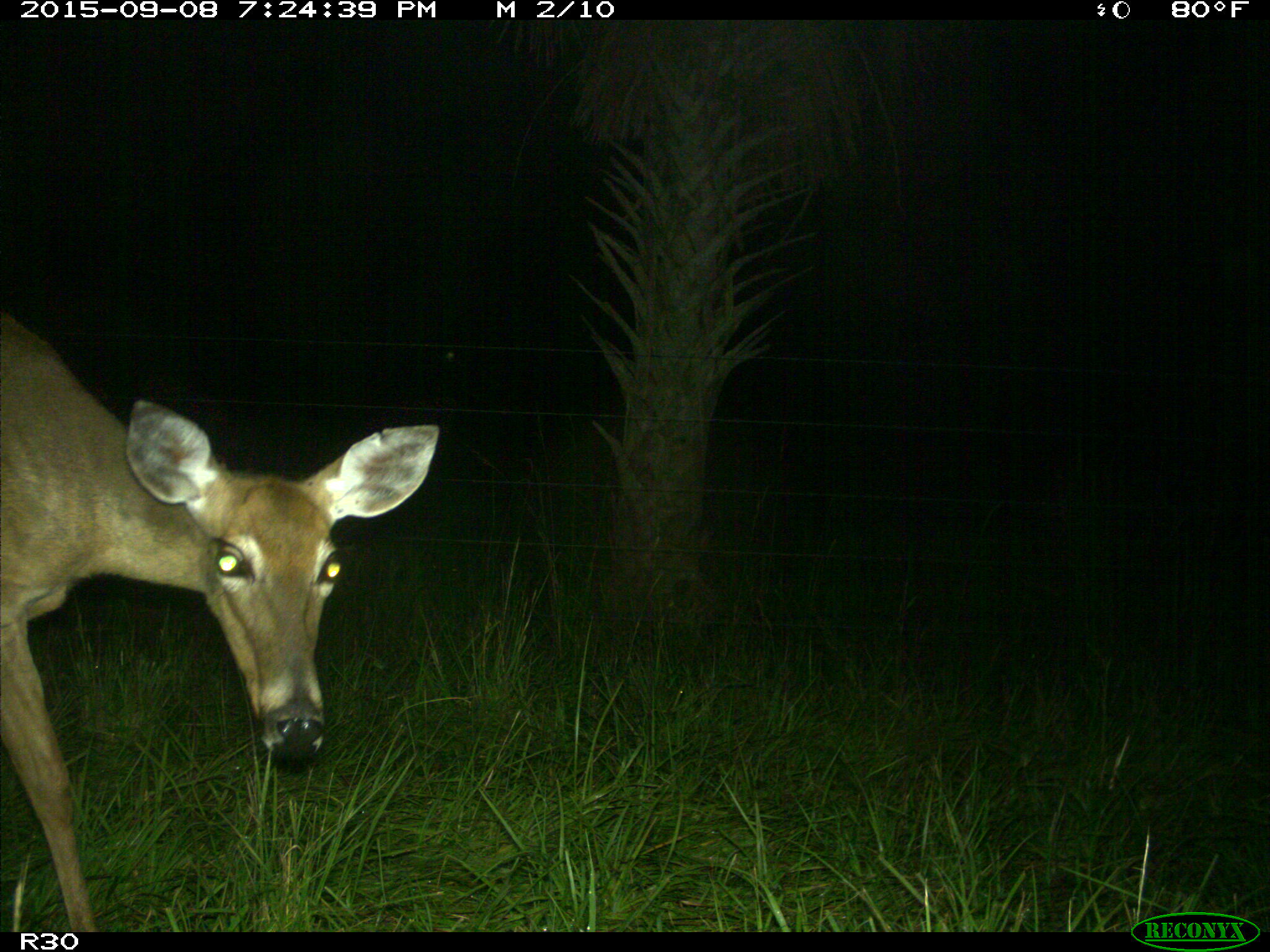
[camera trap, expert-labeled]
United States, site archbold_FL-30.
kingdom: Animalia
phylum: Chordata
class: Mammalia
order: Artiodactyla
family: Cervidae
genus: Odocoileus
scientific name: Odocoileus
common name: deer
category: unidentified deer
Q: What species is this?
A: Unidentified deer (deer) (Odocoileus).